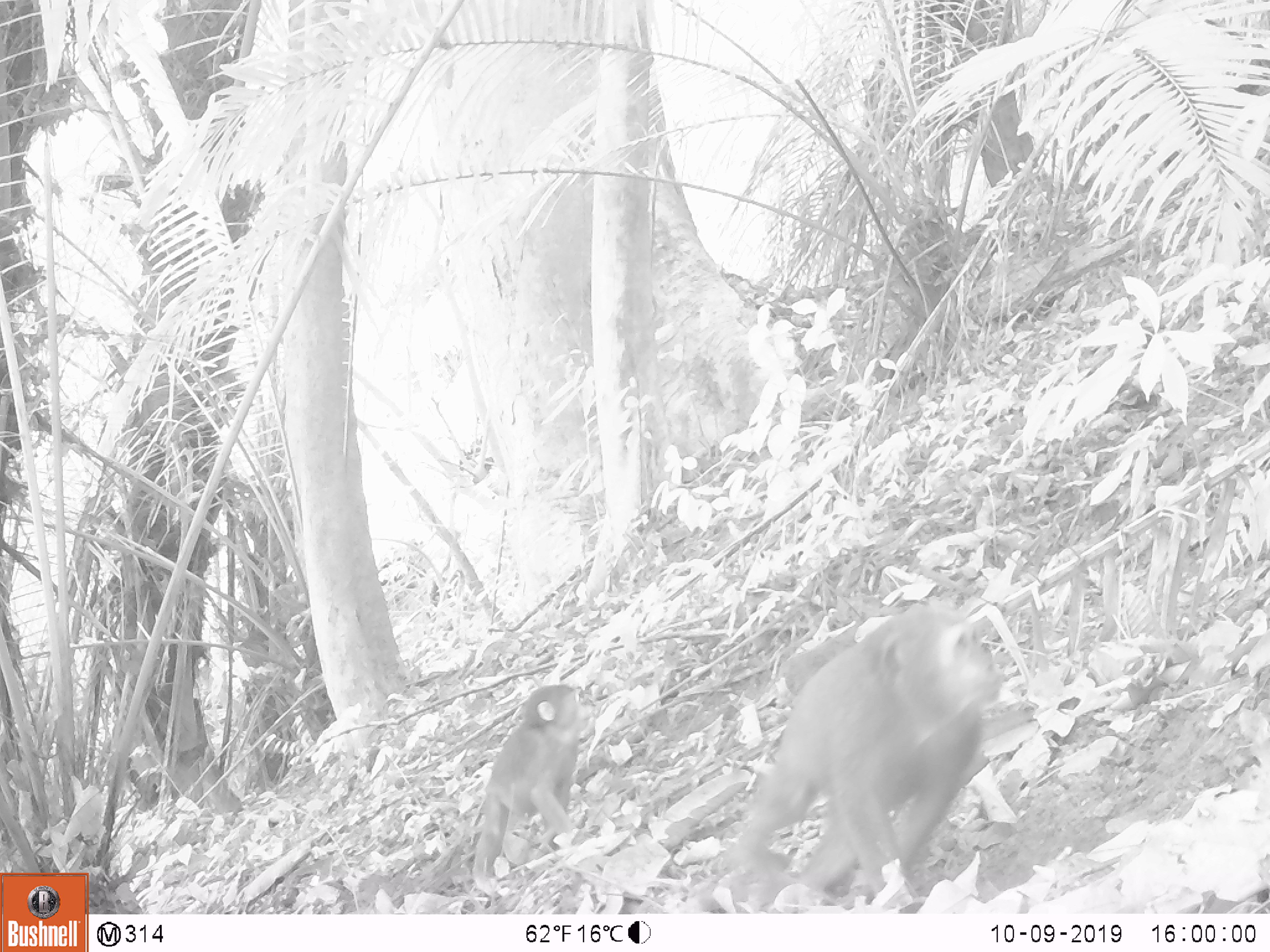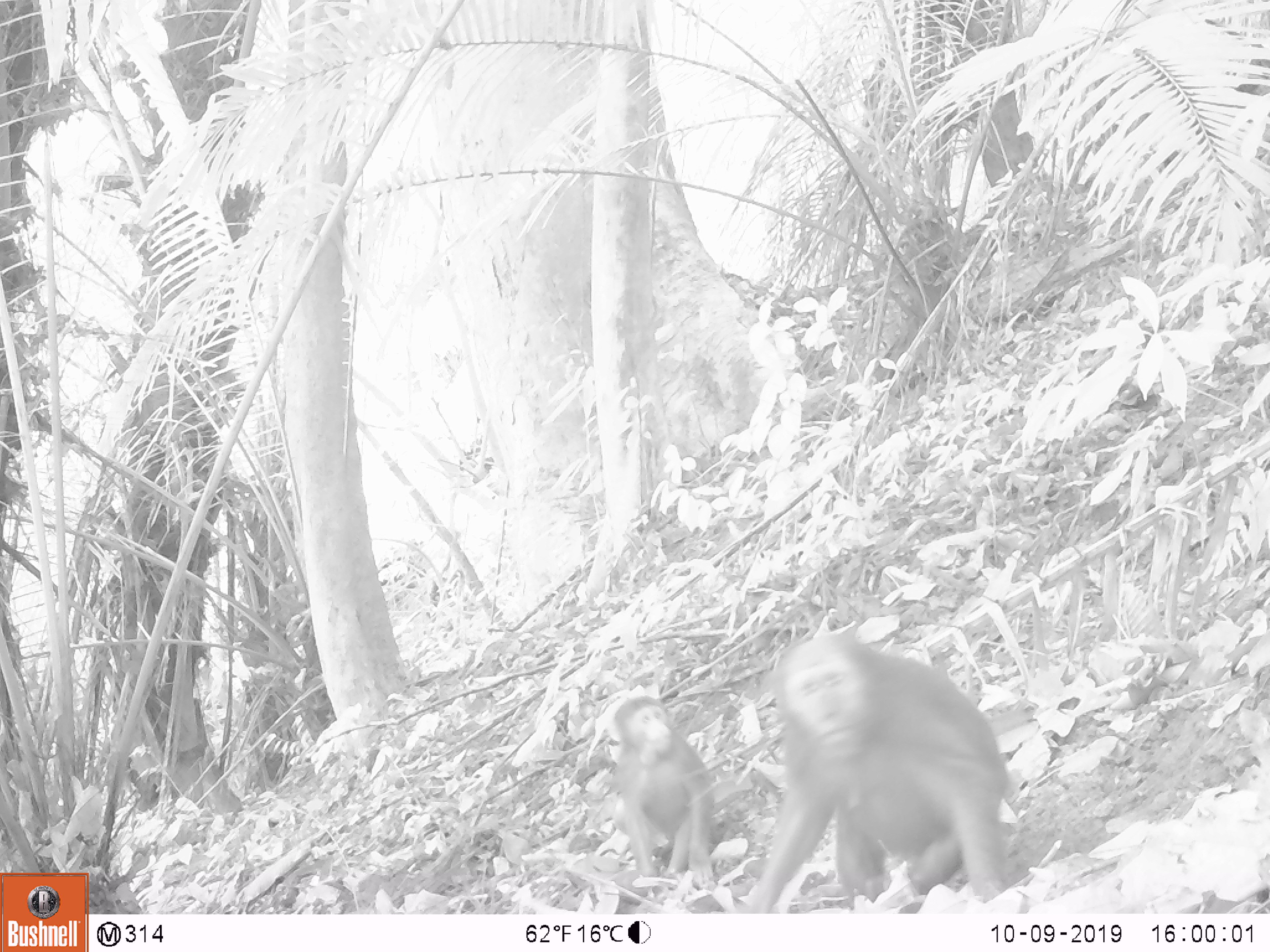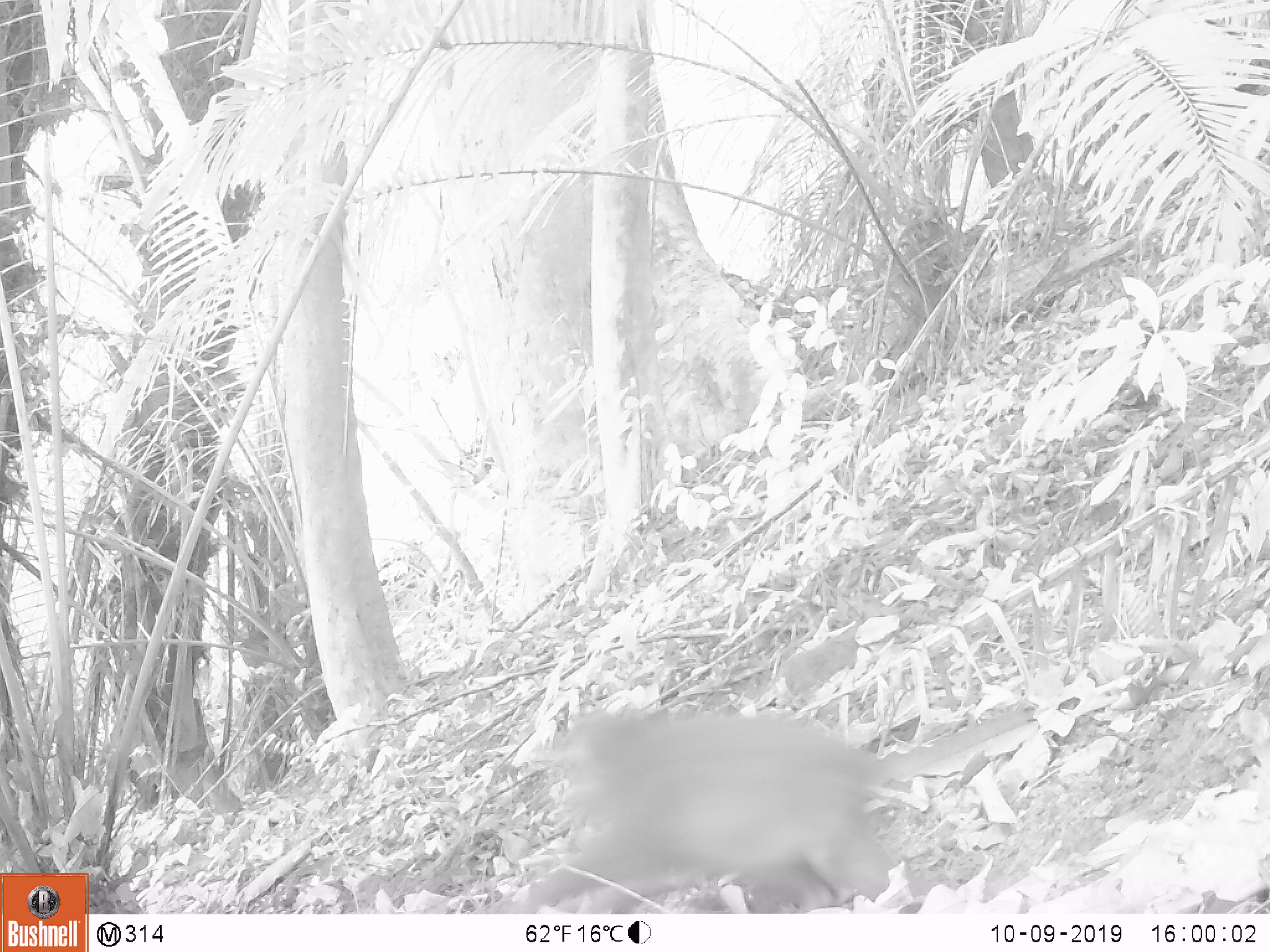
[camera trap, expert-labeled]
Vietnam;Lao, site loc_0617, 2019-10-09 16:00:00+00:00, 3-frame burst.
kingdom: Animalia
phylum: Chordata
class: Mammalia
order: Primates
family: Cercopithecidae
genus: Macaca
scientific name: Macaca arctoides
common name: stump-tailed macaque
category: stump tailed macaque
Stump tailed macaque (stump-tailed macaque) (Macaca arctoides). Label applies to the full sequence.